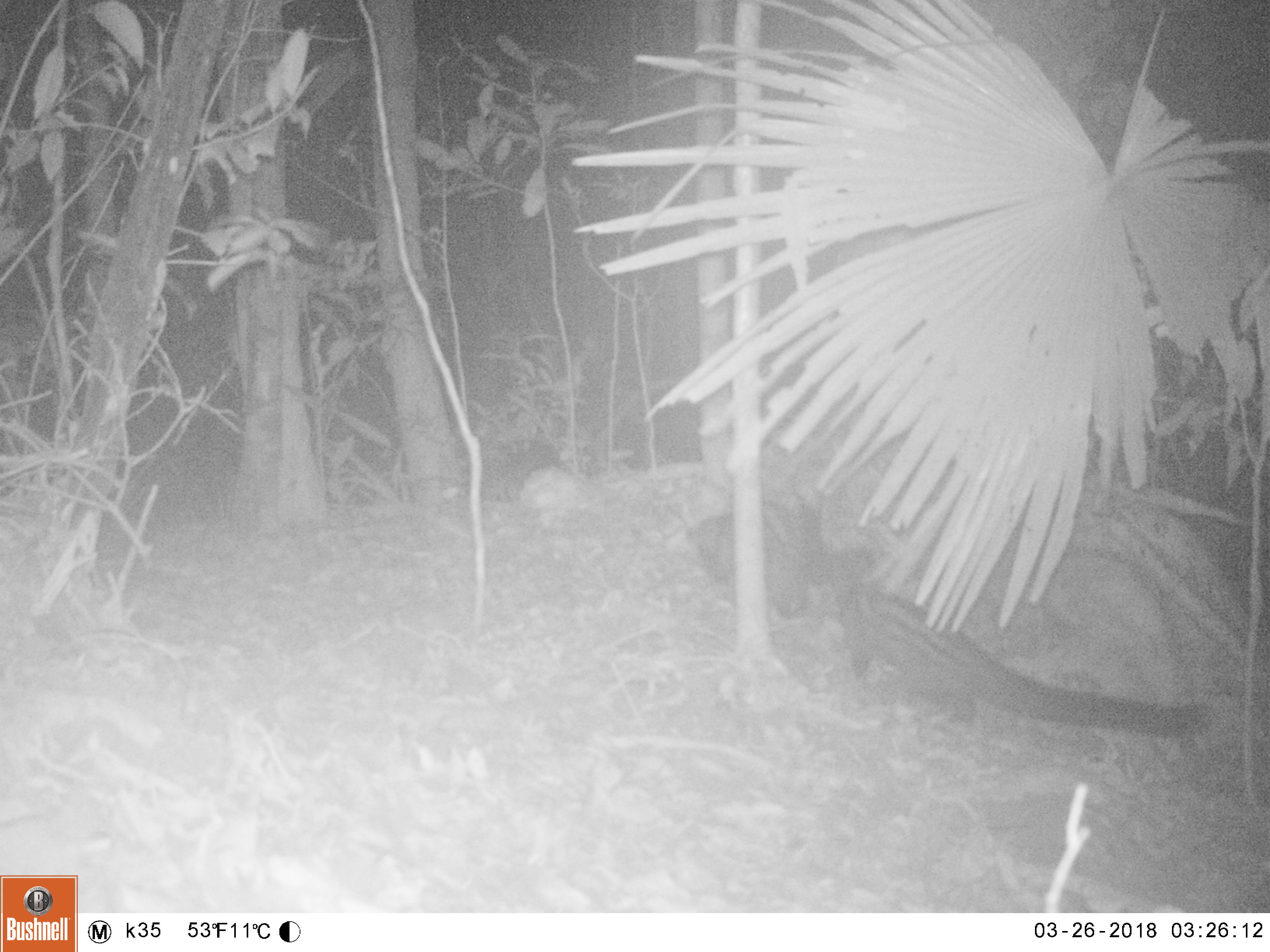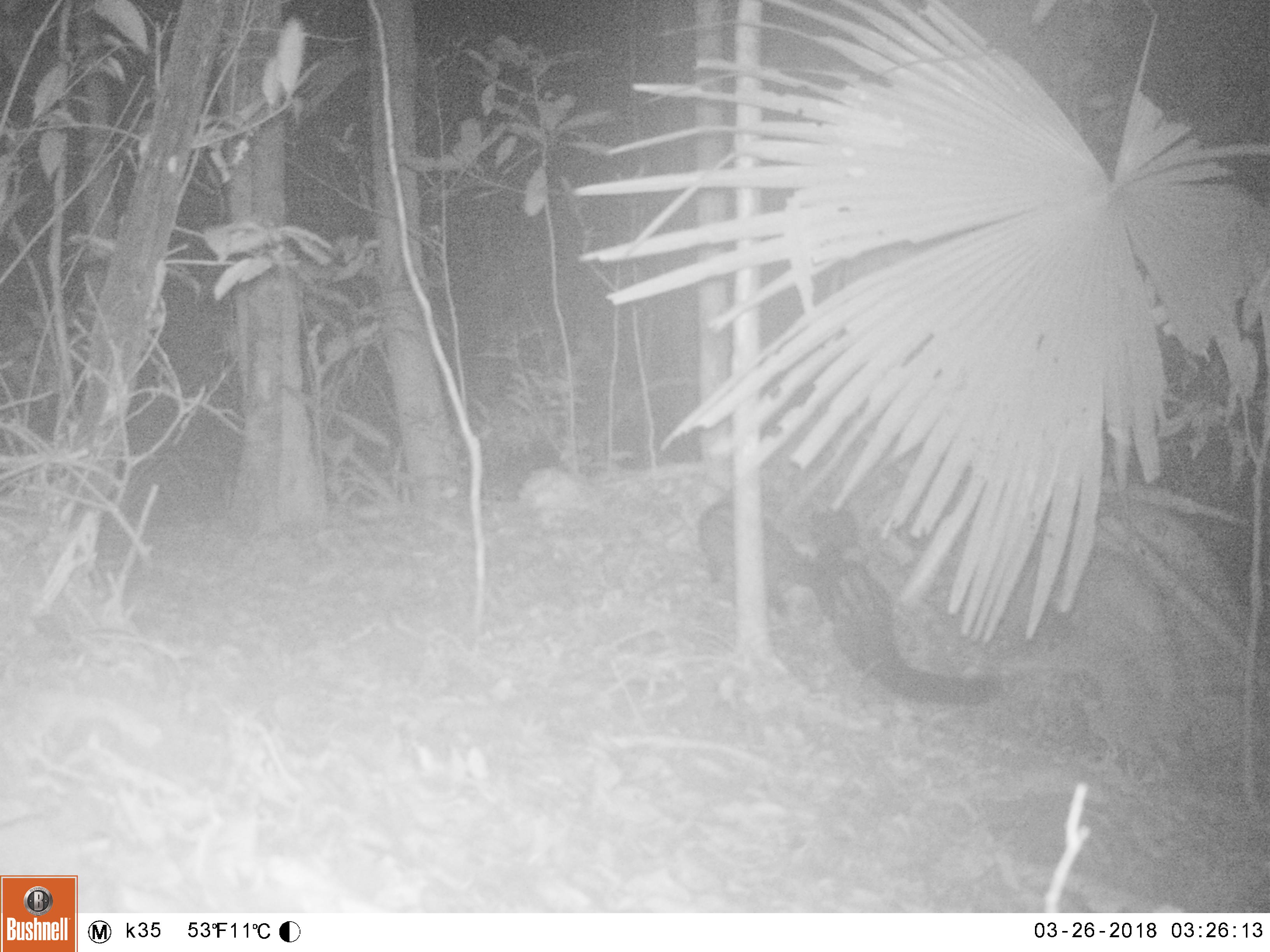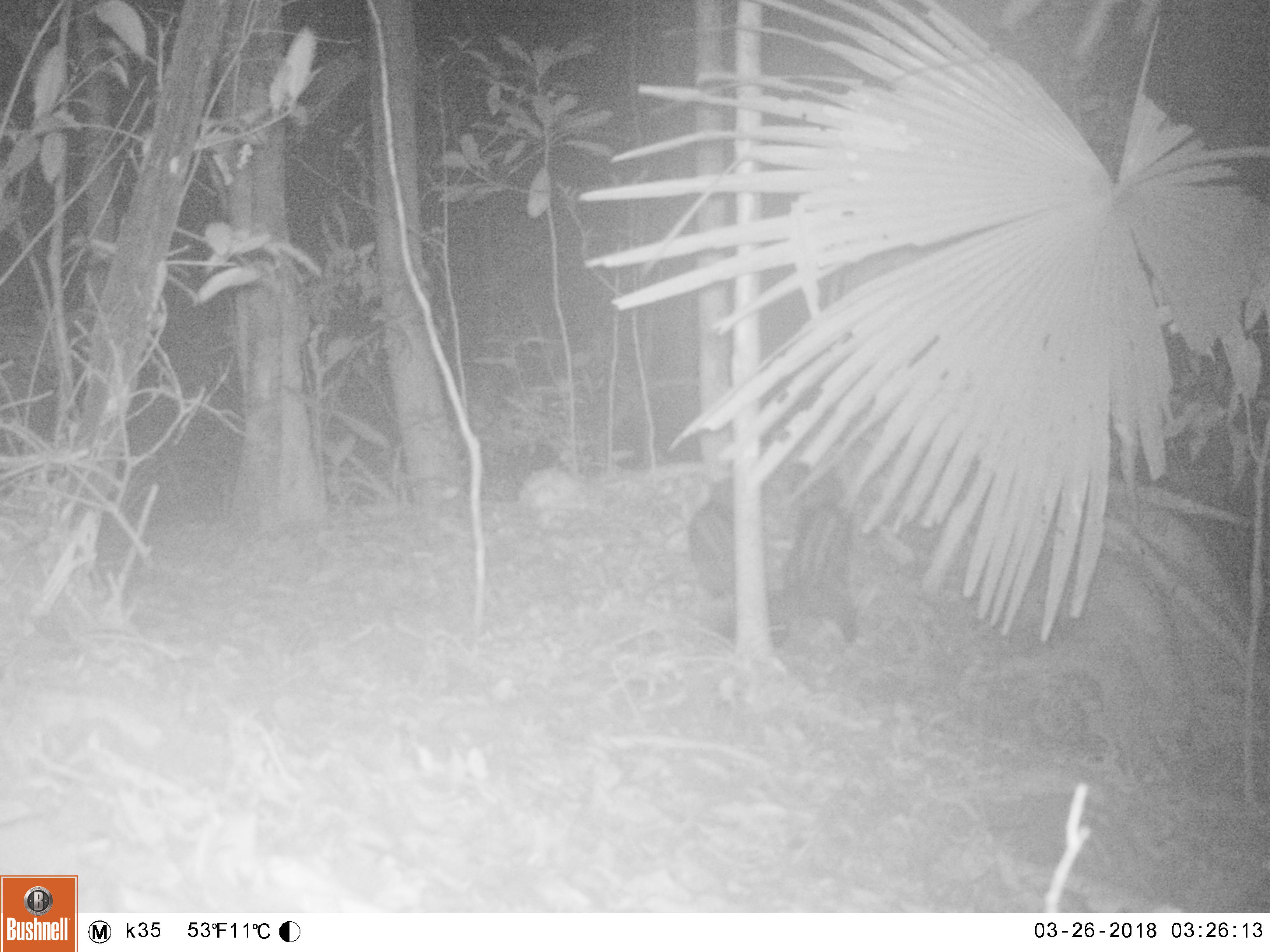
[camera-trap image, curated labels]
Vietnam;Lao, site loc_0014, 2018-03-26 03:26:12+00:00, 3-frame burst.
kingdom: Animalia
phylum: Chordata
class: Mammalia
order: Carnivora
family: Viverridae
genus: Paradoxurus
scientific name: Paradoxurus hermaphroditus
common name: common palm civet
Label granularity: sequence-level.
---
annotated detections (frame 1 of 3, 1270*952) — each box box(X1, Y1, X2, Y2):
common palm civet: box(829, 579, 1215, 737); box(695, 505, 822, 616)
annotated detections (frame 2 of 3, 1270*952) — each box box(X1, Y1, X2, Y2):
common palm civet: box(813, 549, 1003, 706); box(697, 499, 818, 618)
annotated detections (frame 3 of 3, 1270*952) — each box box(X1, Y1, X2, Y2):
common palm civet: box(768, 501, 865, 648); box(687, 477, 736, 599)